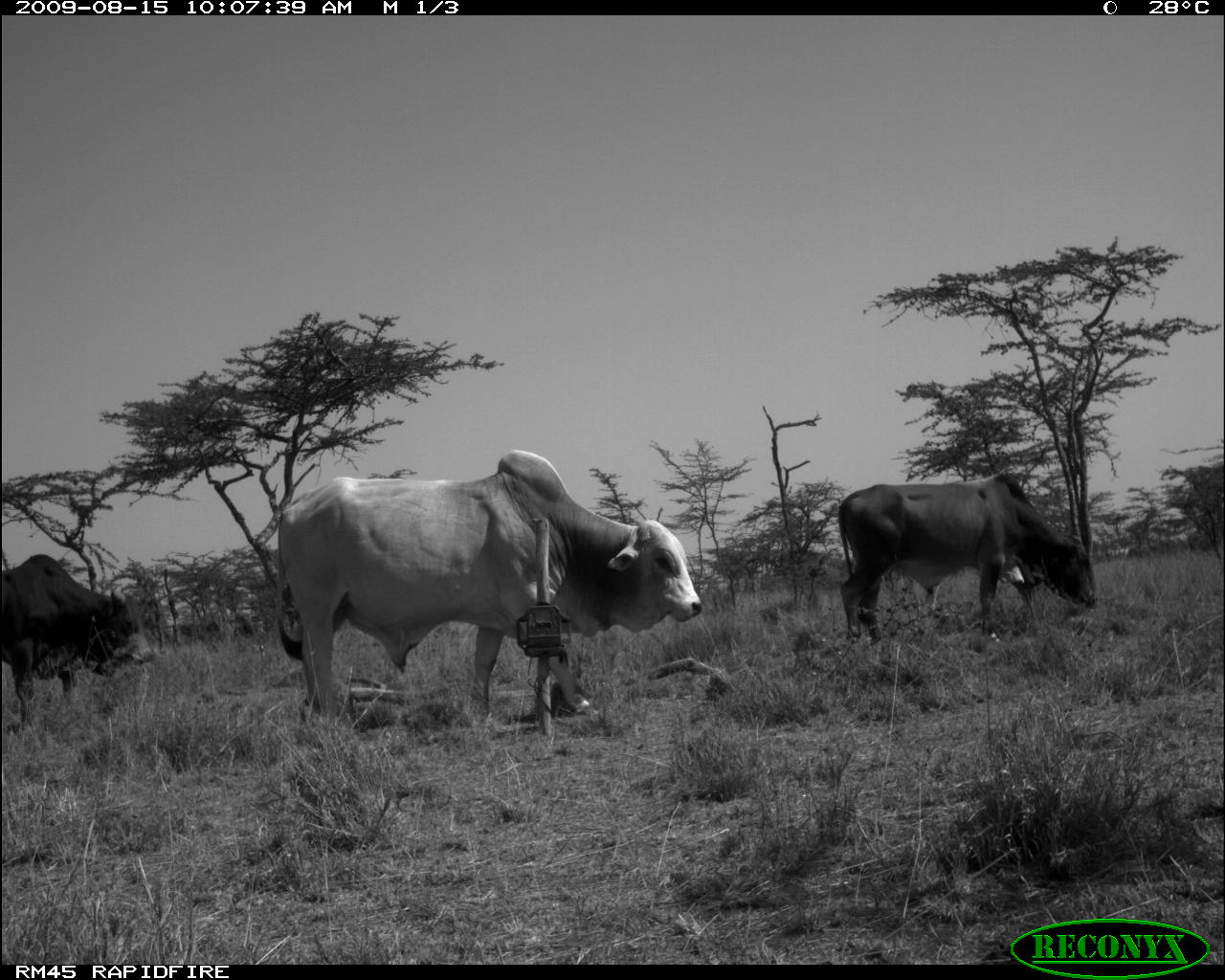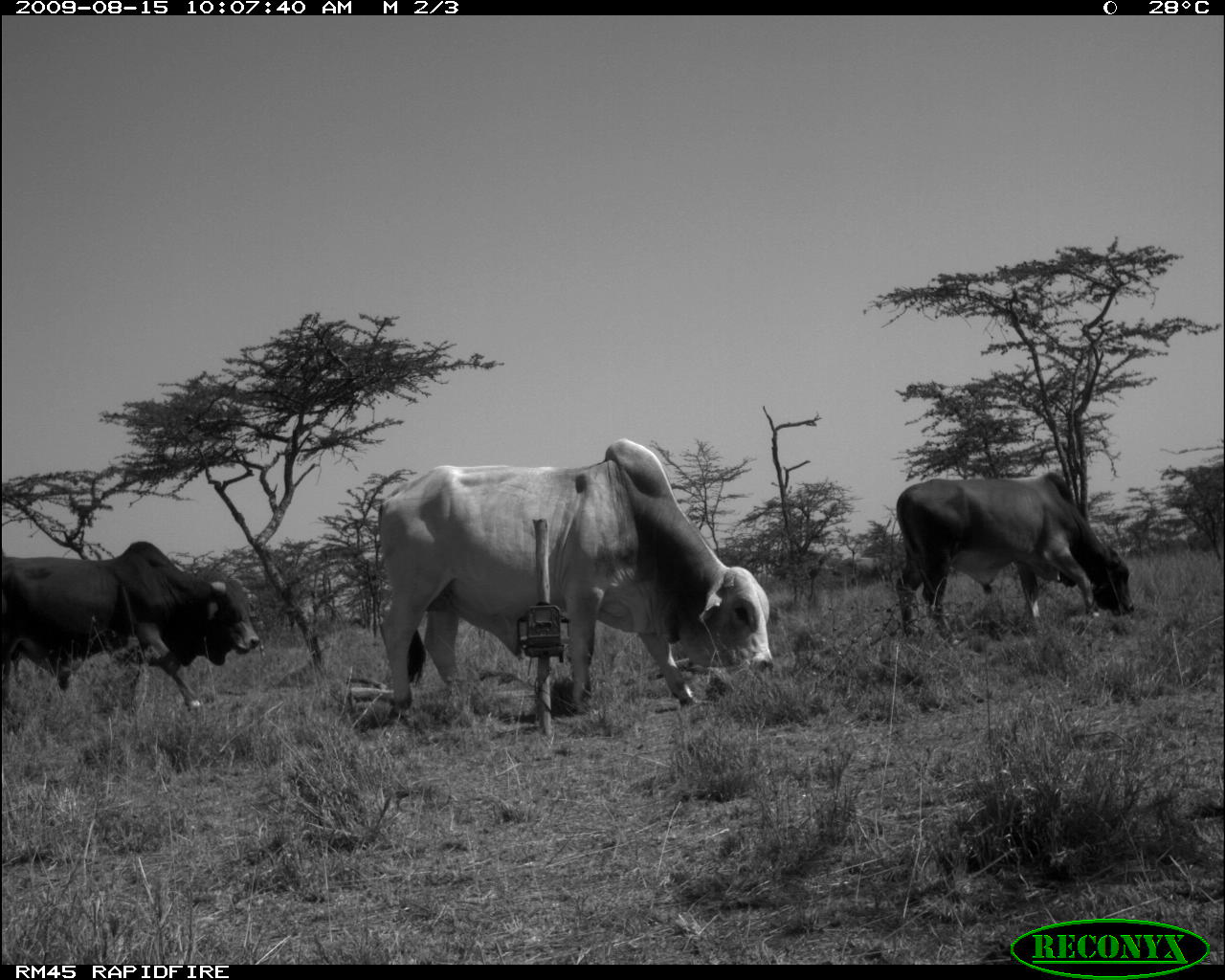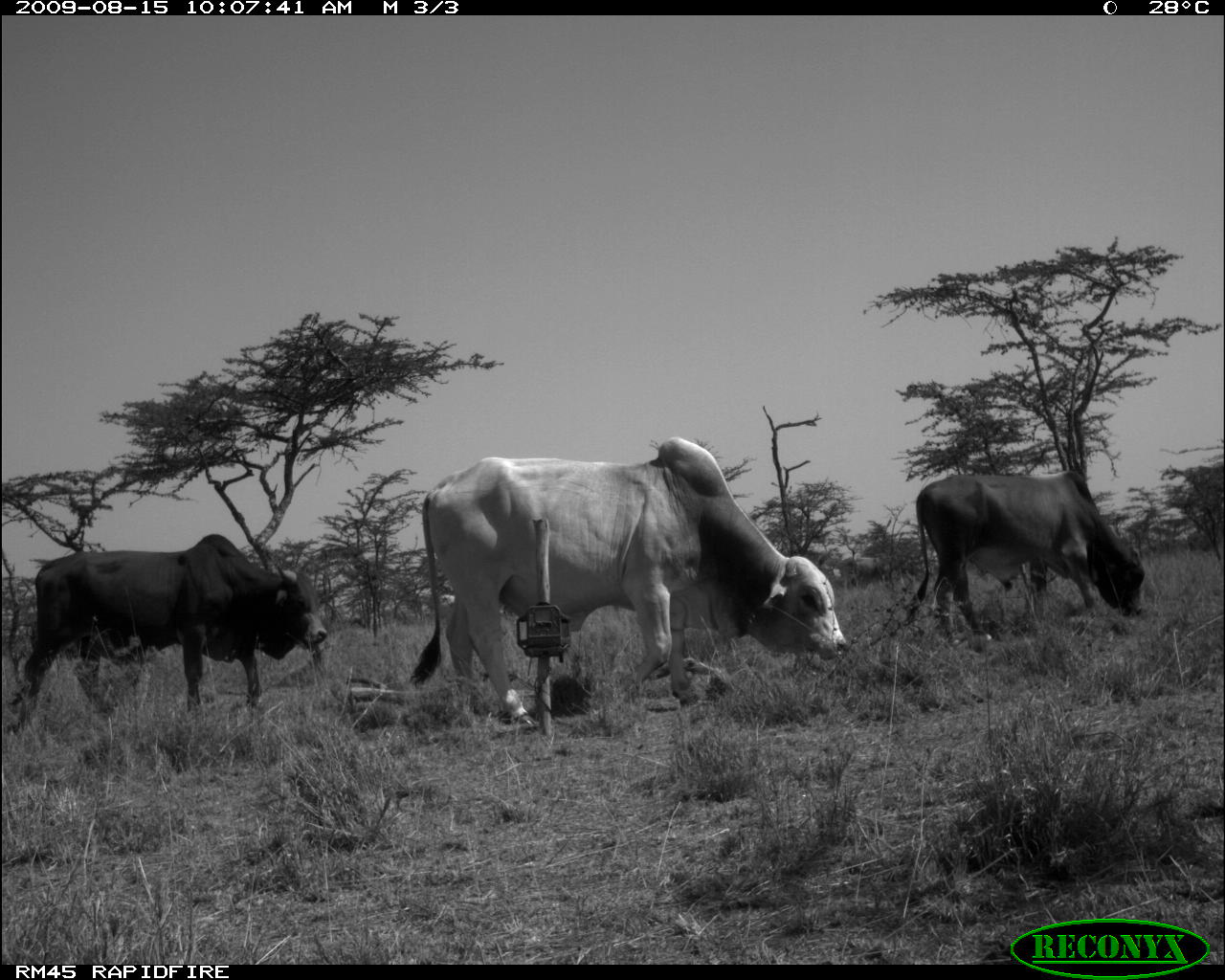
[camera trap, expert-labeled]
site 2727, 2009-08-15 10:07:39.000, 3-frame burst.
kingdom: Animalia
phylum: Chordata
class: Mammalia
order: Artiodactyla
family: Bovidae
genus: Bos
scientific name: Bos taurus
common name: domestic cattle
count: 3